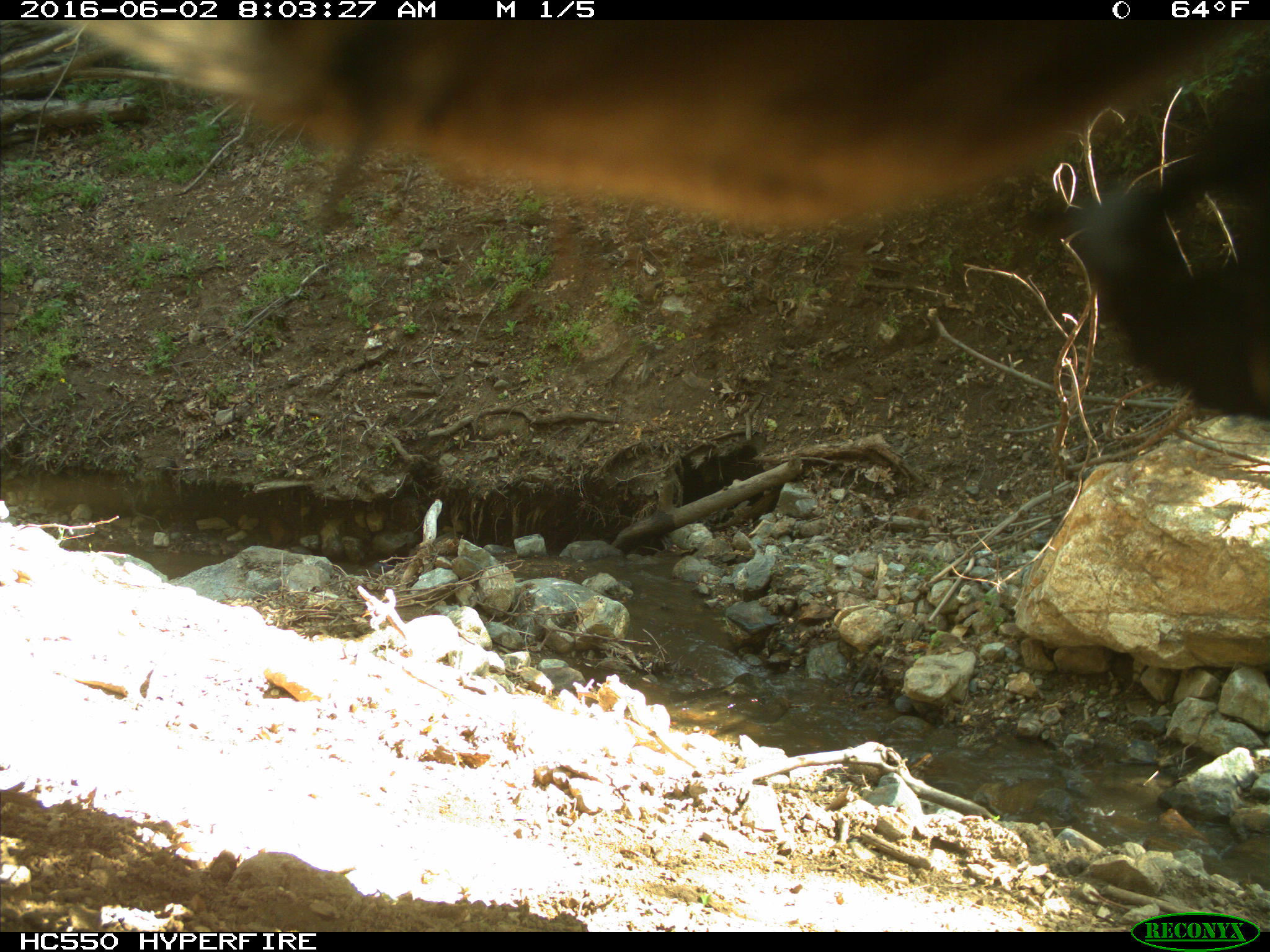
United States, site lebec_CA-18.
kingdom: Animalia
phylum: Chordata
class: Mammalia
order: Artiodactyla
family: Bovidae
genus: Bos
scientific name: Bos taurus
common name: domestic cow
Bos taurus (domestic cow).